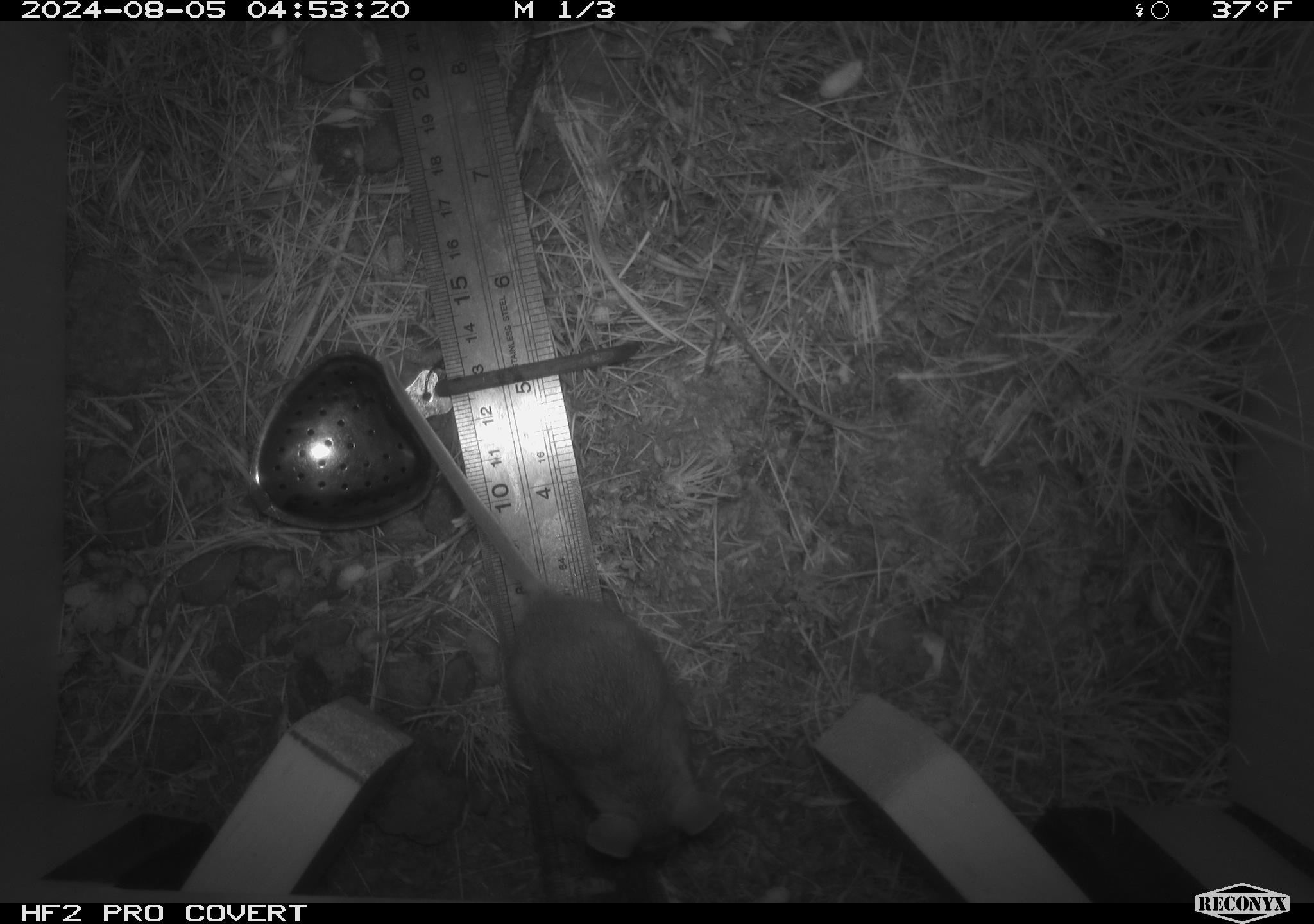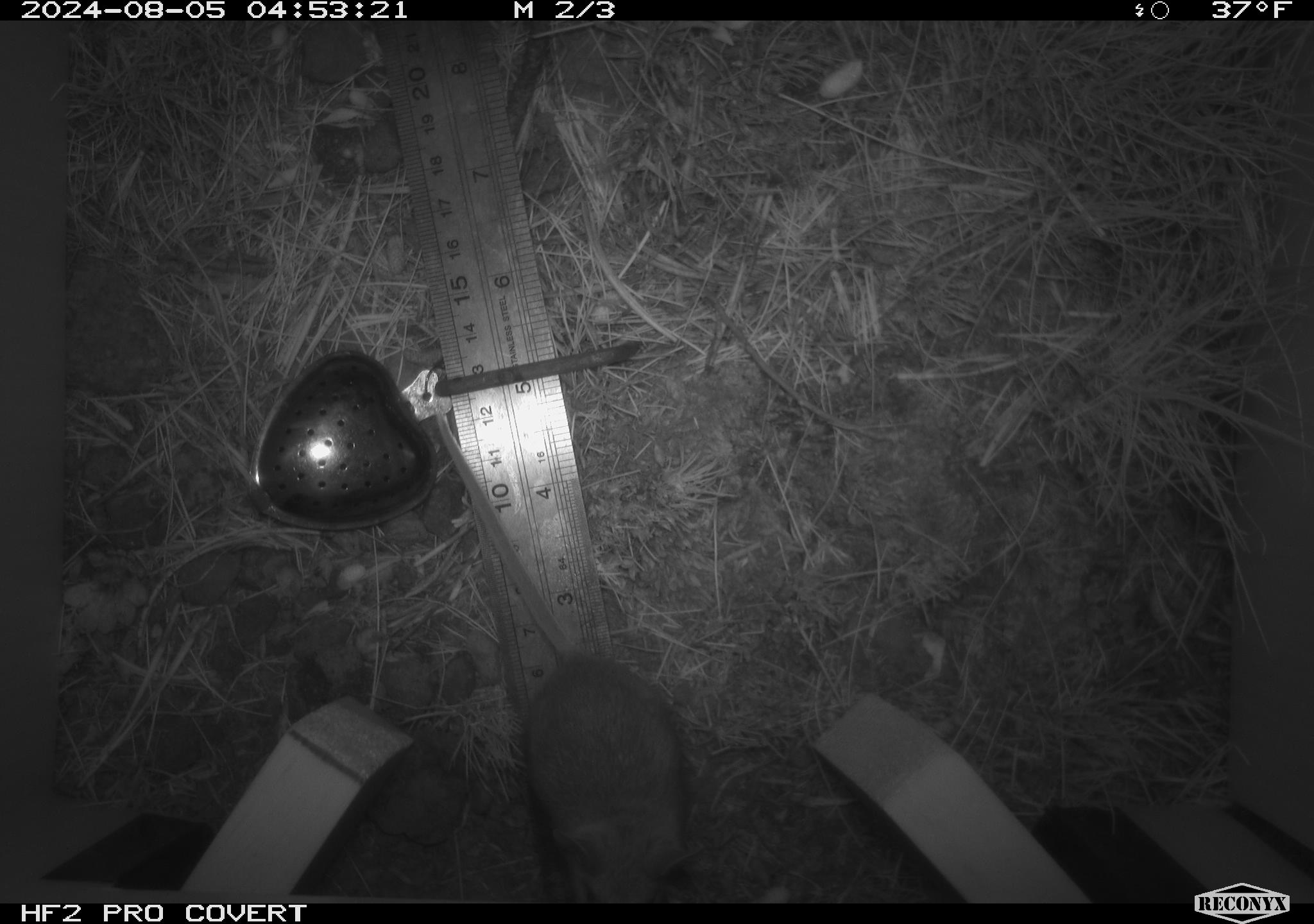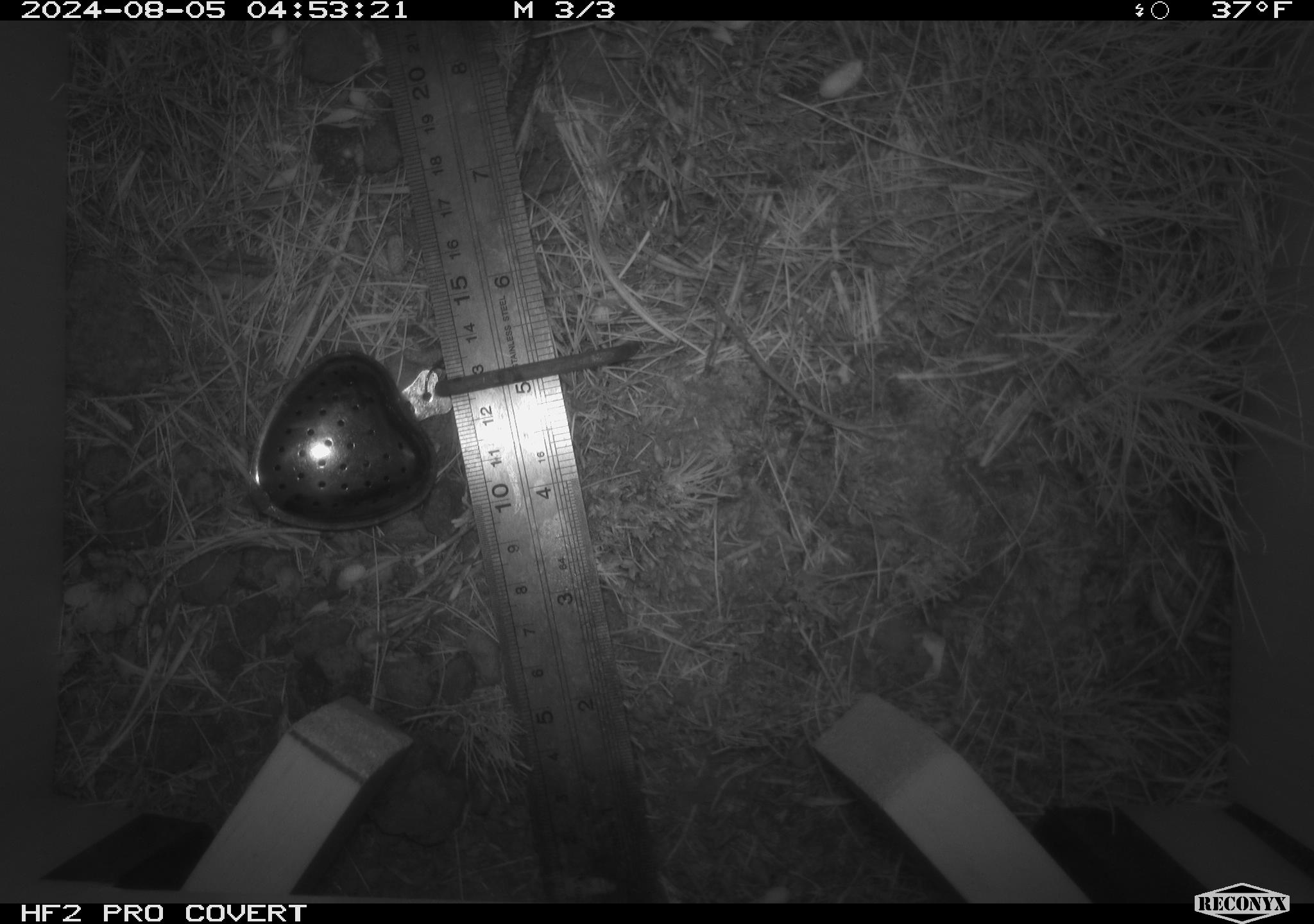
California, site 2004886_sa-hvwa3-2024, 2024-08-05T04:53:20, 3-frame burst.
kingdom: Animalia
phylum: Chordata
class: Mammalia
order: Rodentia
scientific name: Rodentia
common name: mouse species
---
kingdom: Animalia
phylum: Chordata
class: Mammalia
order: Rodentia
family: Sciuridae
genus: Callospermophilus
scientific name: Callospermophilus lateralis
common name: golden mantled ground squirrel